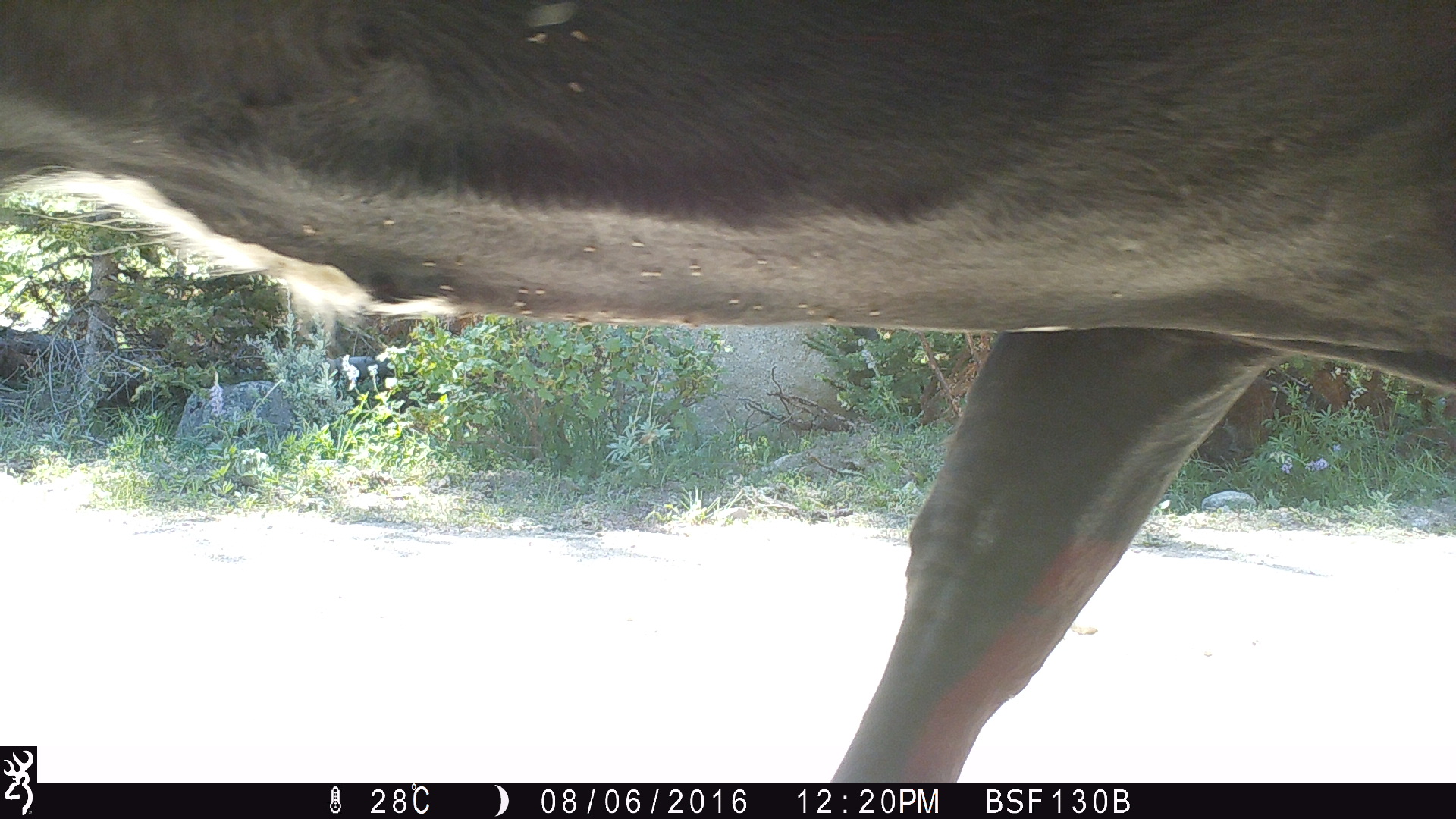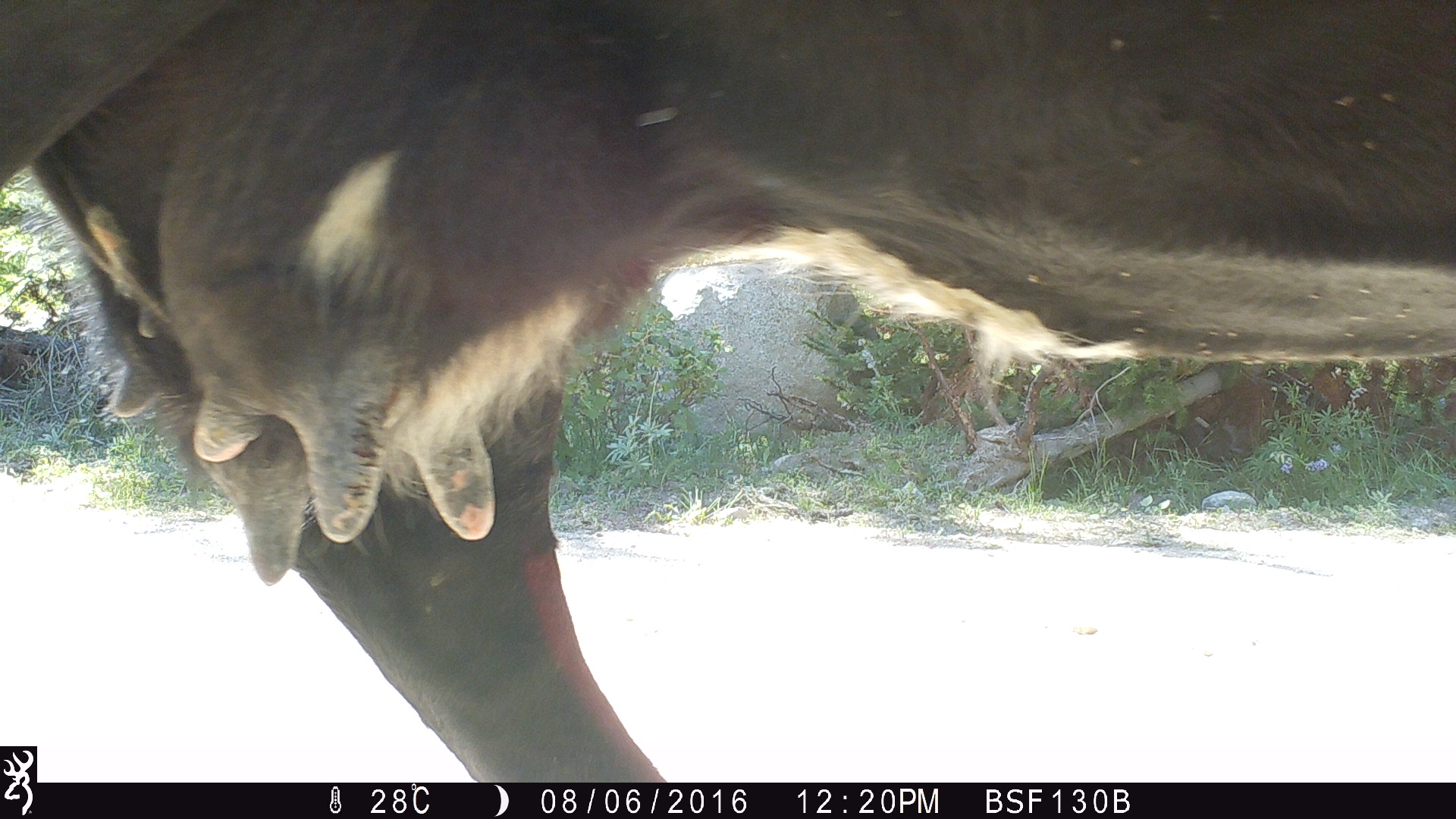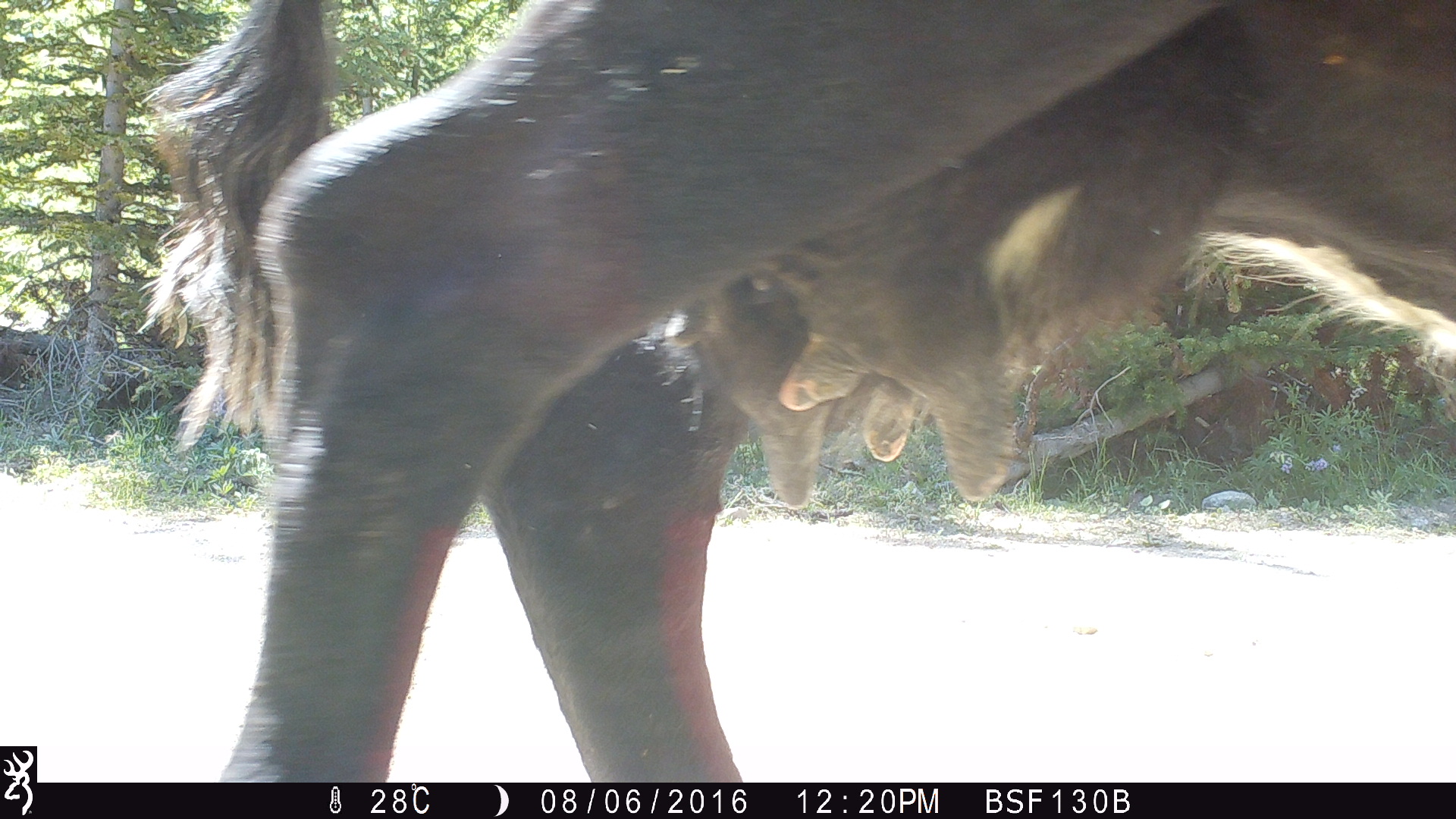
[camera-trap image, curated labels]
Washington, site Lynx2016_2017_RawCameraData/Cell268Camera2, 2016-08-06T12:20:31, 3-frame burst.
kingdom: Animalia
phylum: Chordata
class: Mammalia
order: Artiodactyla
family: Bovidae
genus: Bos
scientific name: Bos taurus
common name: domestic cattle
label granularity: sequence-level